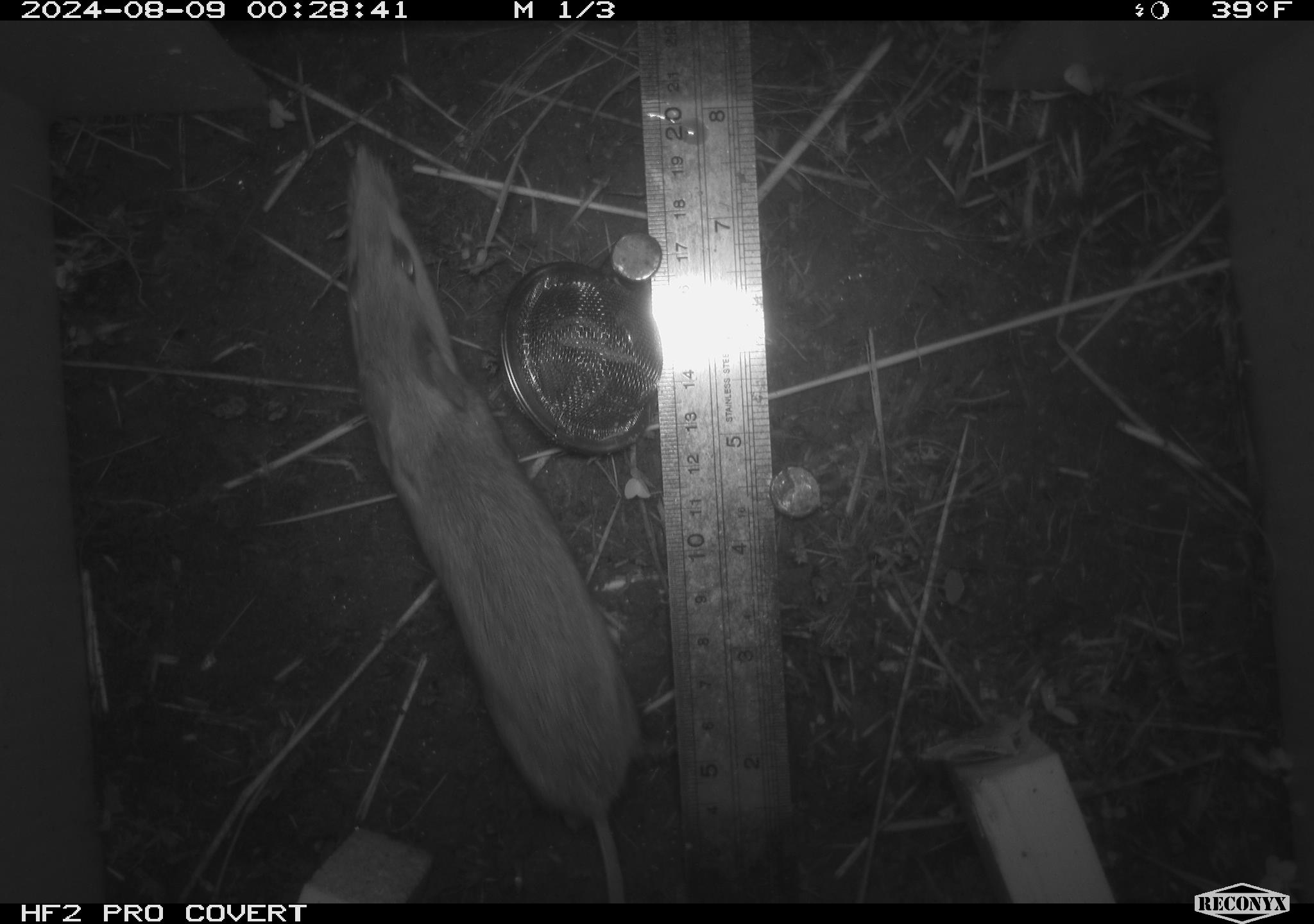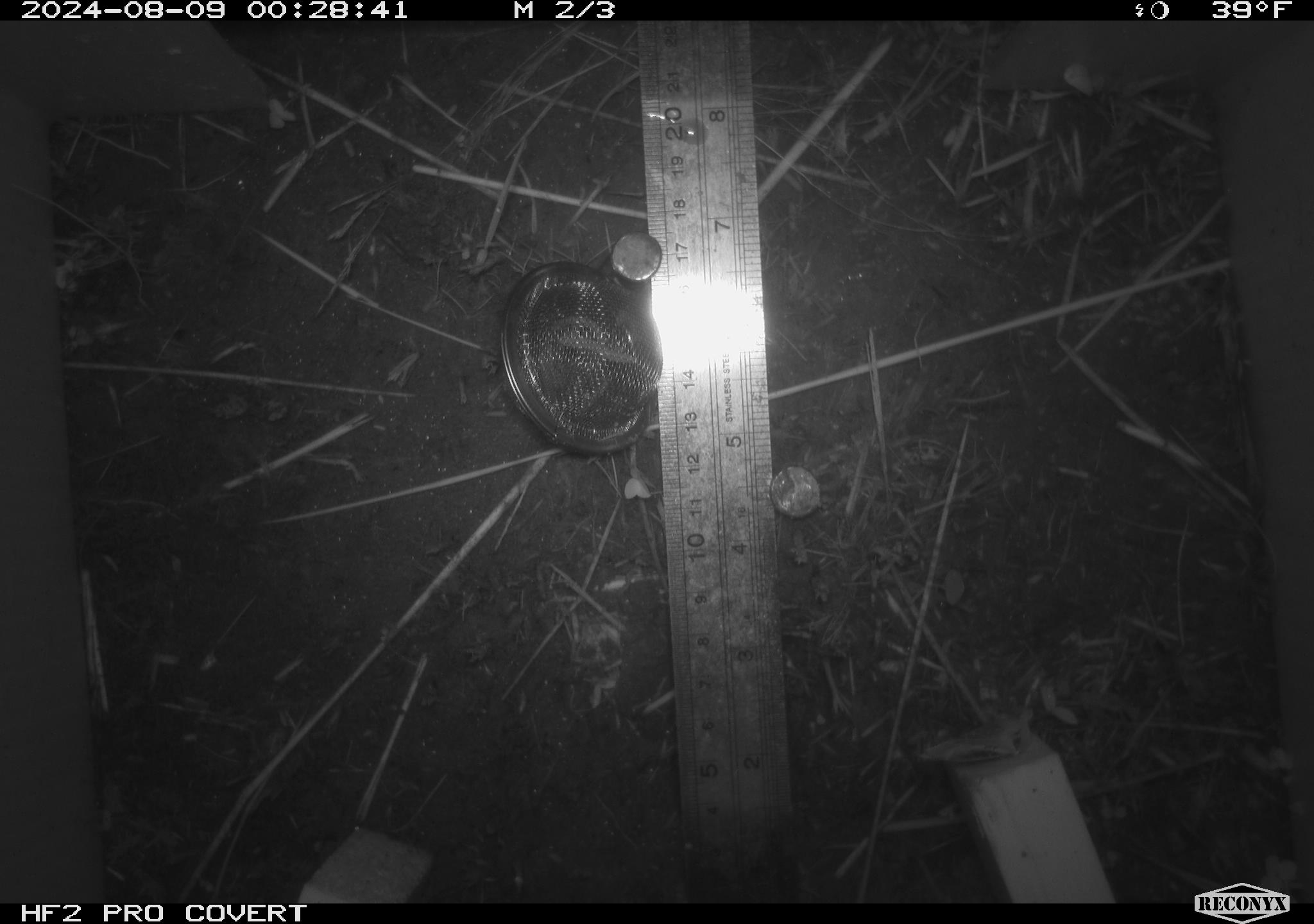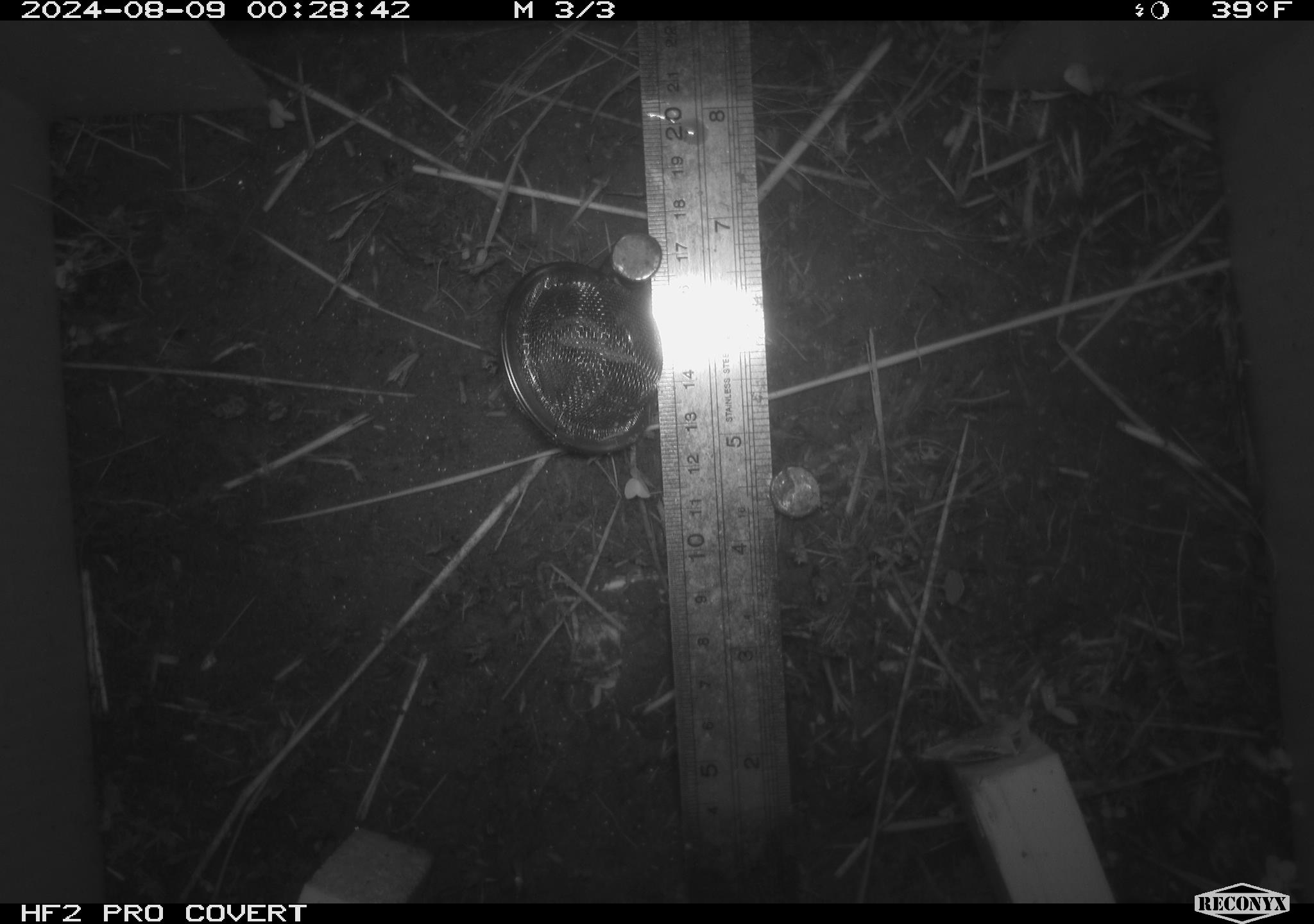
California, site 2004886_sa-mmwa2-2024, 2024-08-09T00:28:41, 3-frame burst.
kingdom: Animalia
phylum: Chordata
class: Mammalia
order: Rodentia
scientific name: Rodentia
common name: mouse species